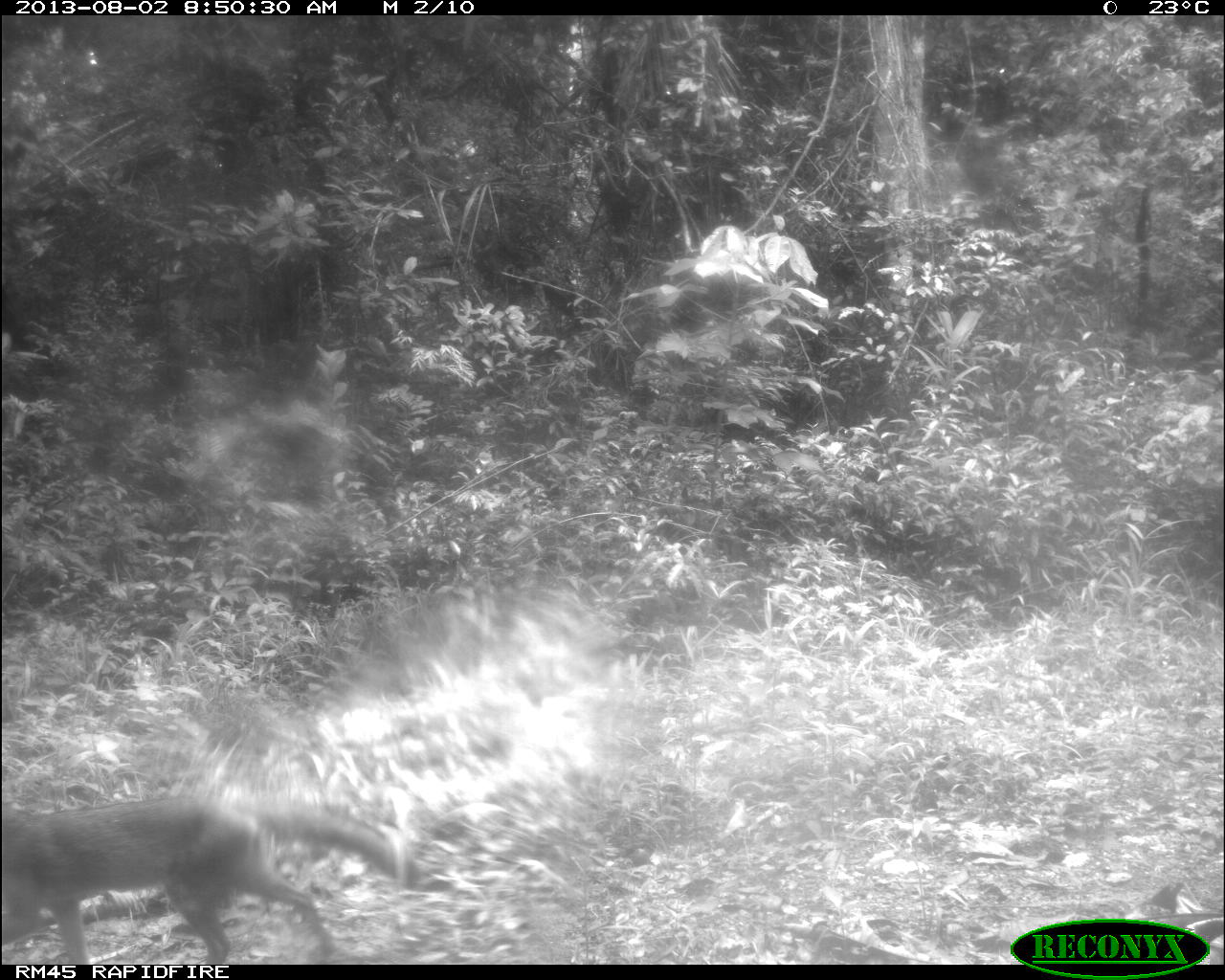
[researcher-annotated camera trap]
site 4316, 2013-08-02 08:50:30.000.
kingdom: Animalia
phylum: Chordata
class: Mammalia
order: Carnivora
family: Canidae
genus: Urocyon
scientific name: Urocyon cinereoargenteus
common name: gray fox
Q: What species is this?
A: Urocyon cinereoargenteus (gray fox).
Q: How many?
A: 1.